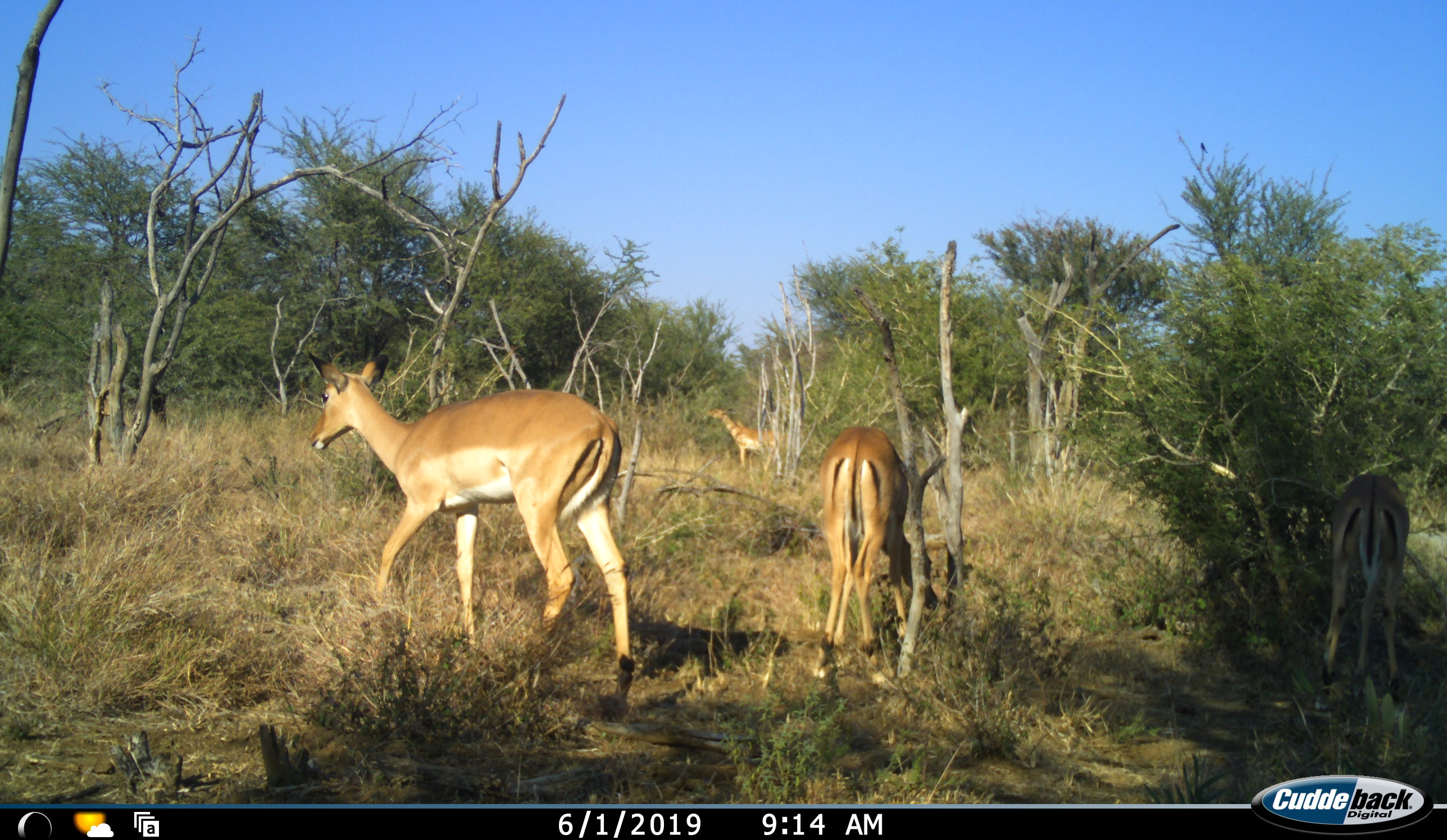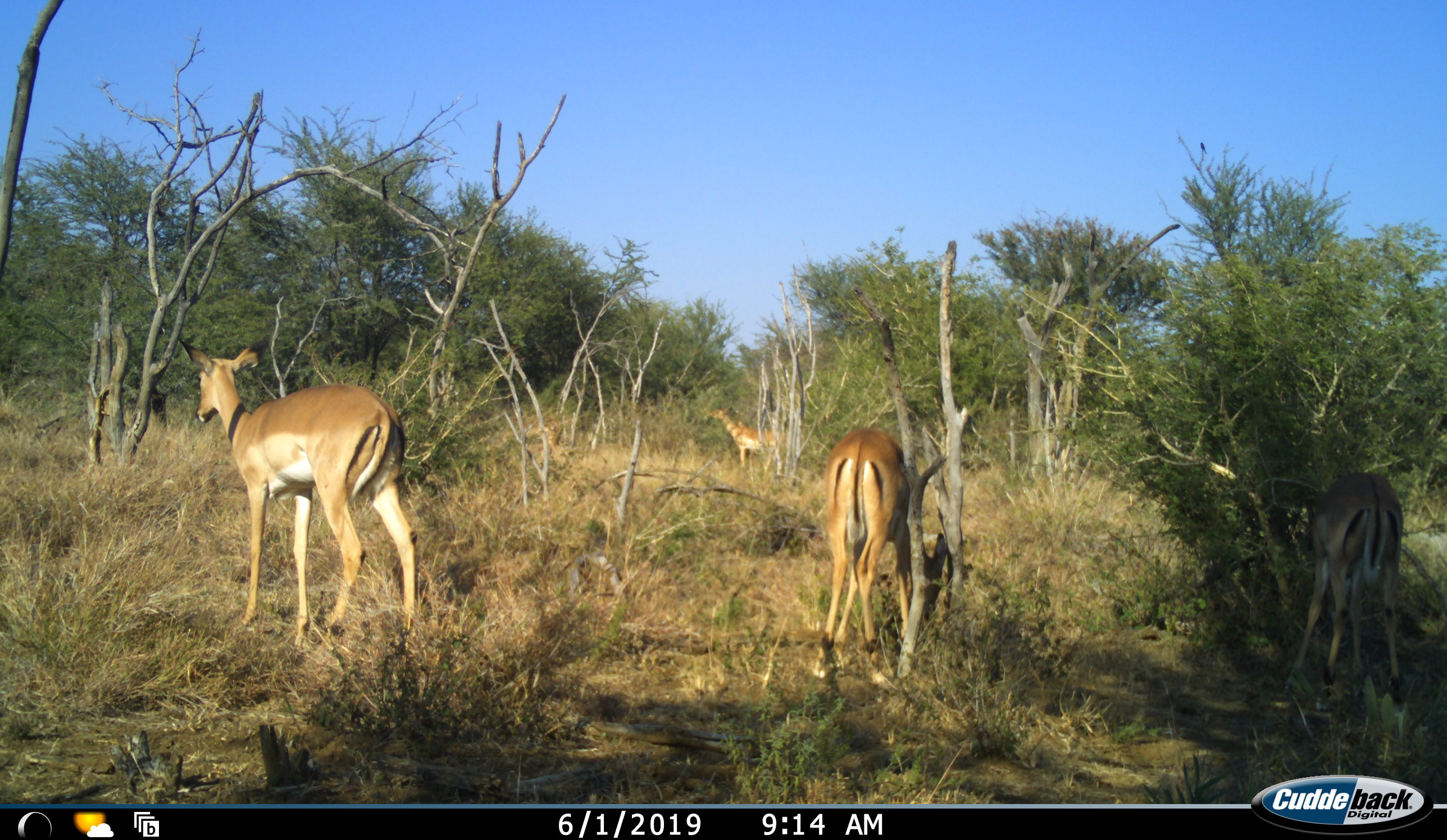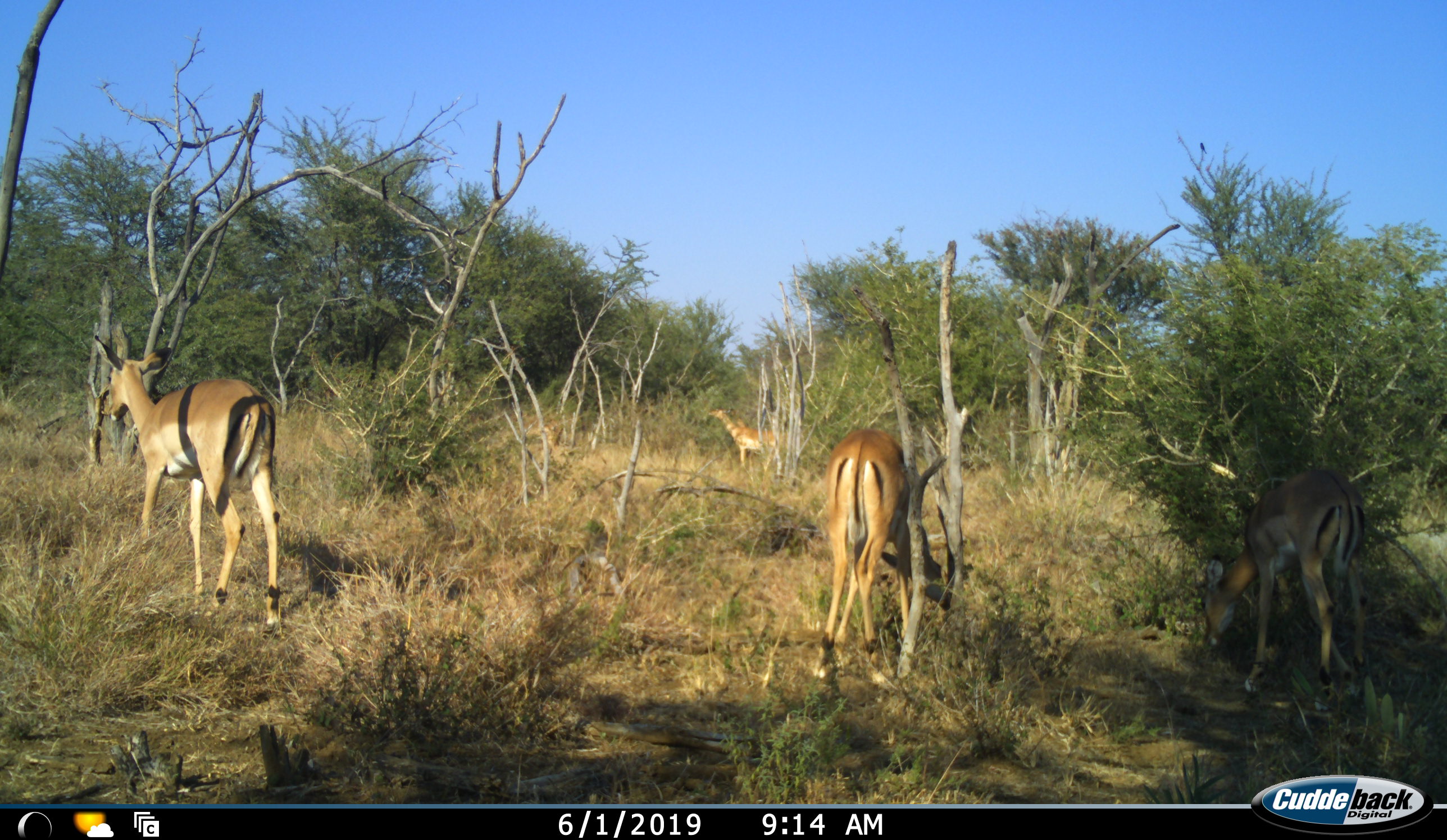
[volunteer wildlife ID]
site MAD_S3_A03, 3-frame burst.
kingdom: Animalia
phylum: Chordata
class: Mammalia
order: Artiodactyla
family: Bovidae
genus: Aepyceros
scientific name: Aepyceros melampus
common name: impala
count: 4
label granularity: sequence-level